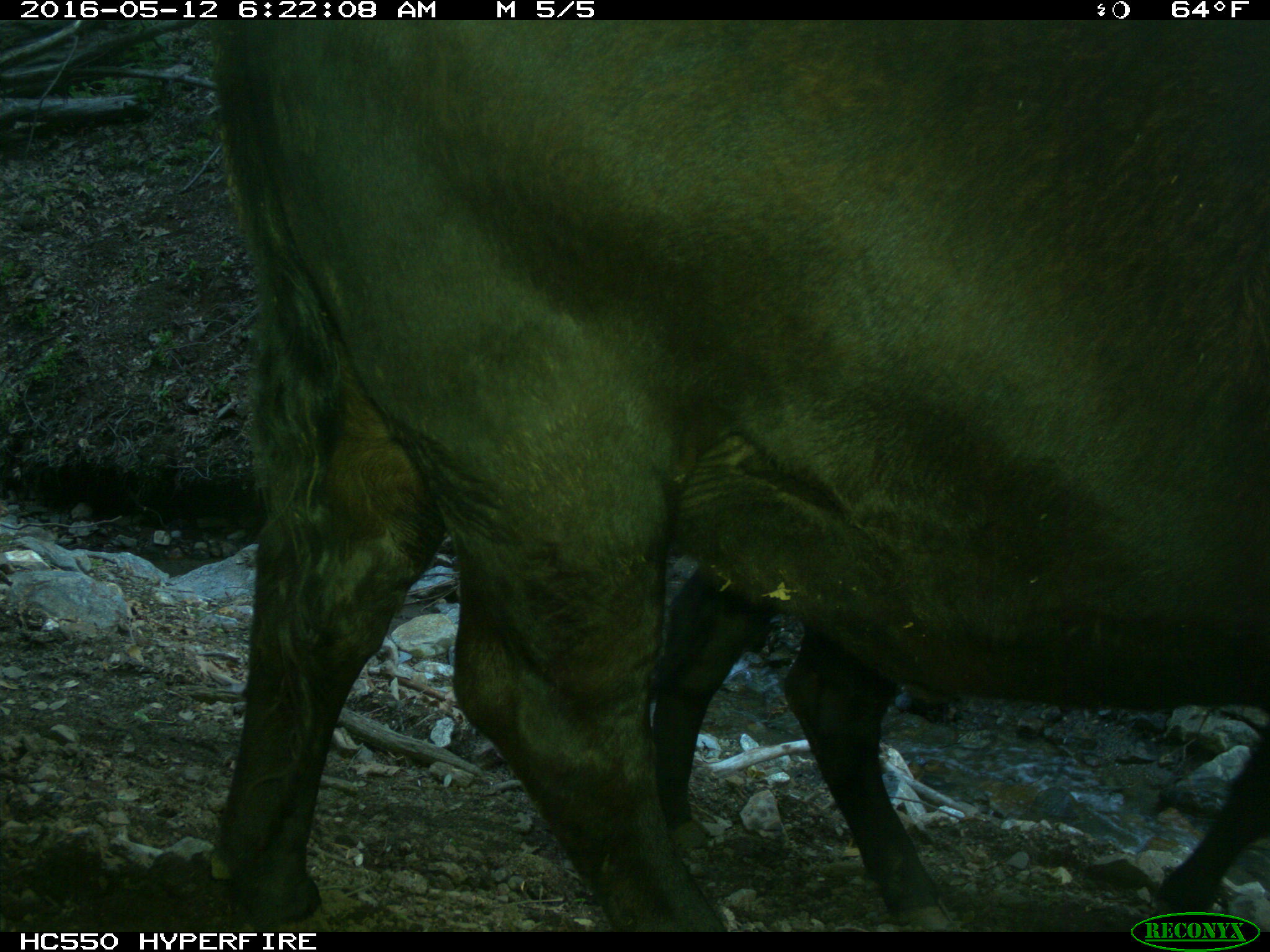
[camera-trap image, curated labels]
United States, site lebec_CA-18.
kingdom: Animalia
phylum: Chordata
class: Mammalia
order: Artiodactyla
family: Bovidae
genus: Bos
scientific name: Bos taurus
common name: domestic cow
Bos taurus (domestic cow).